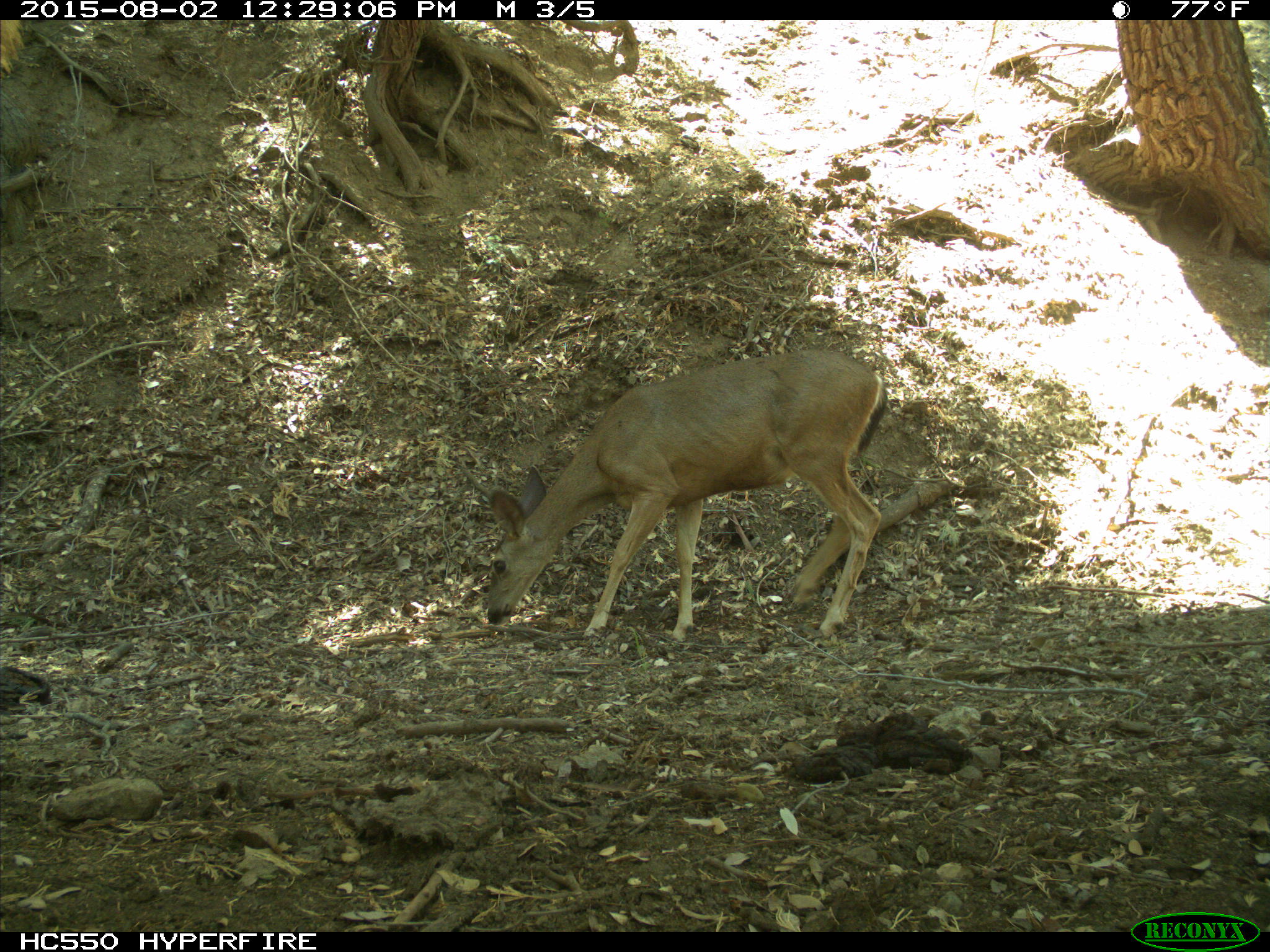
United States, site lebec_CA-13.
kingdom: Animalia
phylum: Chordata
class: Mammalia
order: Artiodactyla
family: Cervidae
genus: Odocoileus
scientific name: Odocoileus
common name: deer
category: unidentified deer